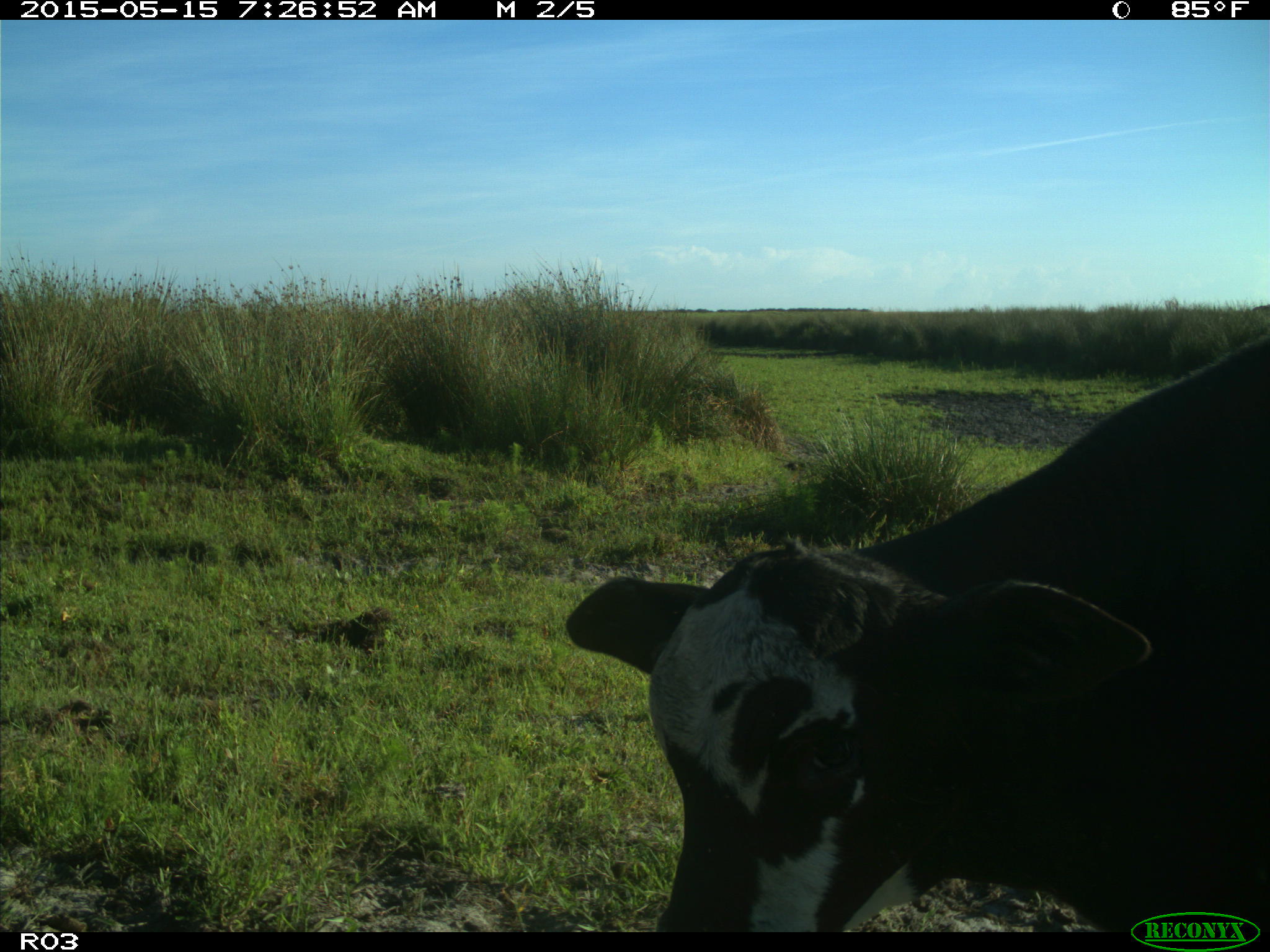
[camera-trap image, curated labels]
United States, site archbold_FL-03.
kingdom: Animalia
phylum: Chordata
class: Mammalia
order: Artiodactyla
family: Bovidae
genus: Bos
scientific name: Bos taurus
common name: domestic cow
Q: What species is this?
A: Bos taurus (domestic cow).